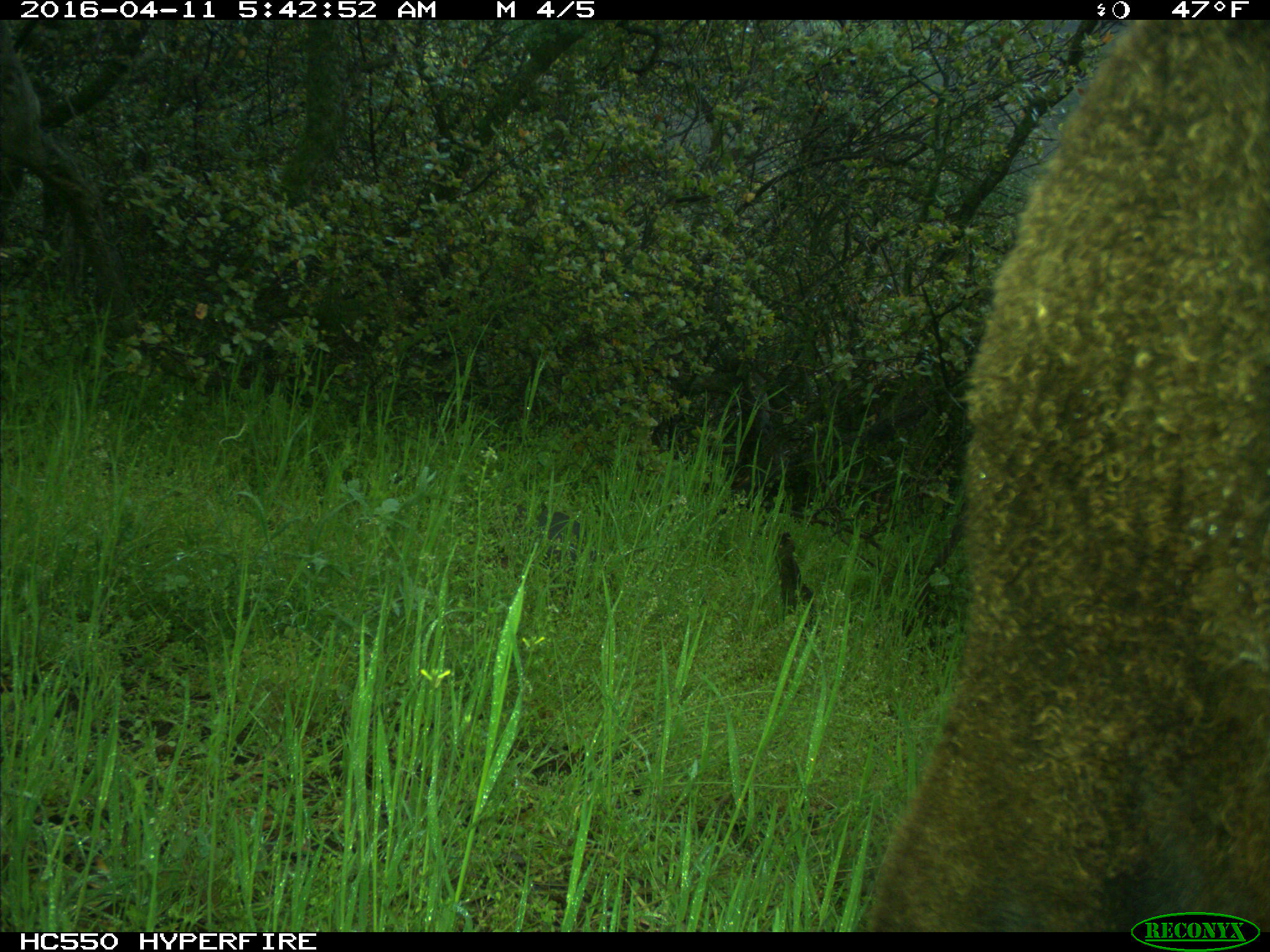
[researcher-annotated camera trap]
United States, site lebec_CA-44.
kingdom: Animalia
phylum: Chordata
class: Mammalia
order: Artiodactyla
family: Bovidae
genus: Bos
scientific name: Bos taurus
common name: domestic cow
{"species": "Bos taurus (domestic cow)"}